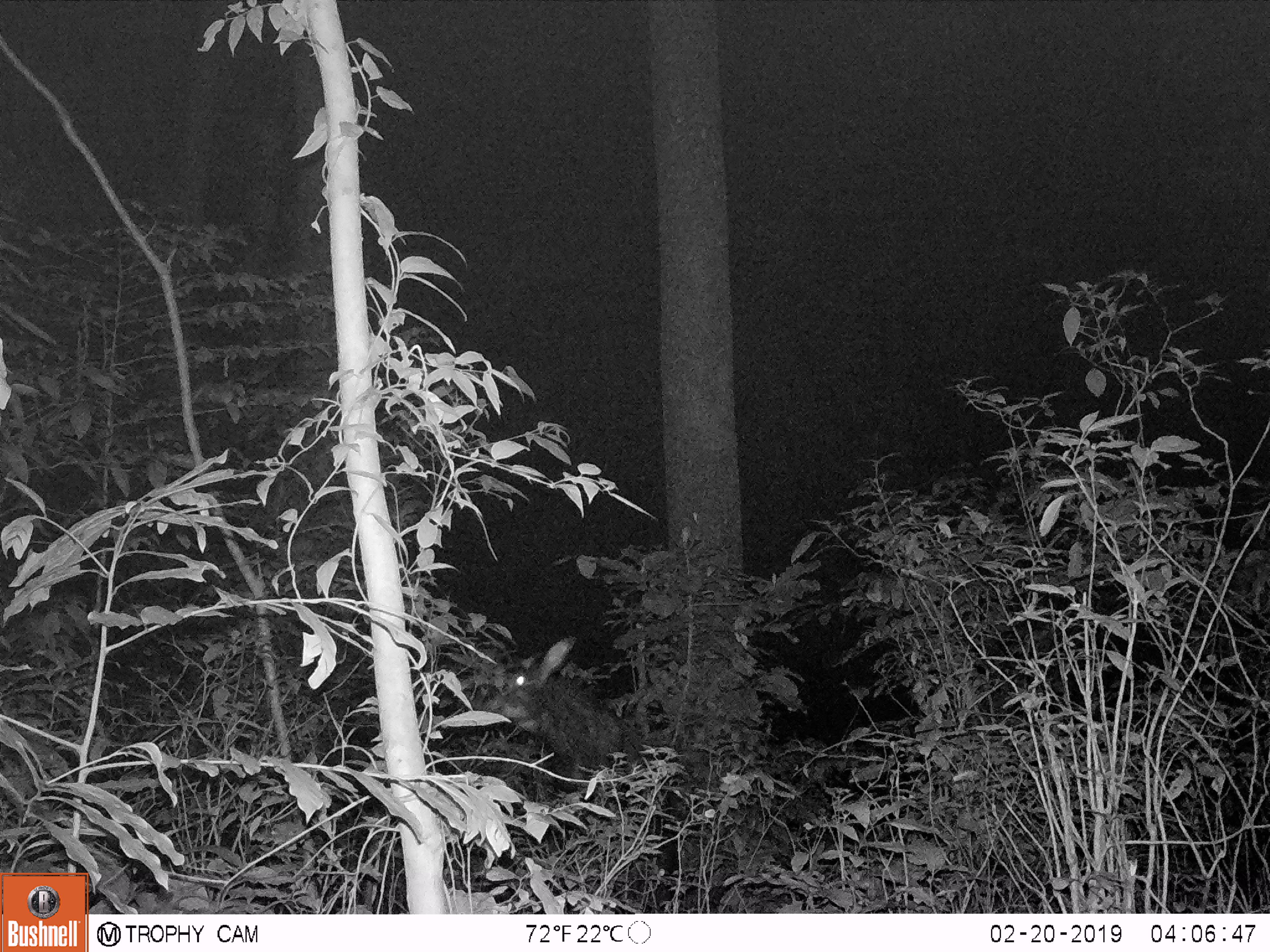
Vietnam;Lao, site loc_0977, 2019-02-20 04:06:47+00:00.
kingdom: Animalia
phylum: Chordata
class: Mammalia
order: Artiodactyla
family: Bovidae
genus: Capricornis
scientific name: Capricornis sumatraensis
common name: chinese serow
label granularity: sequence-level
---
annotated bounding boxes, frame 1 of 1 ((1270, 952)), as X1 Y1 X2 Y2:
chinese serow: 480 636 627 775